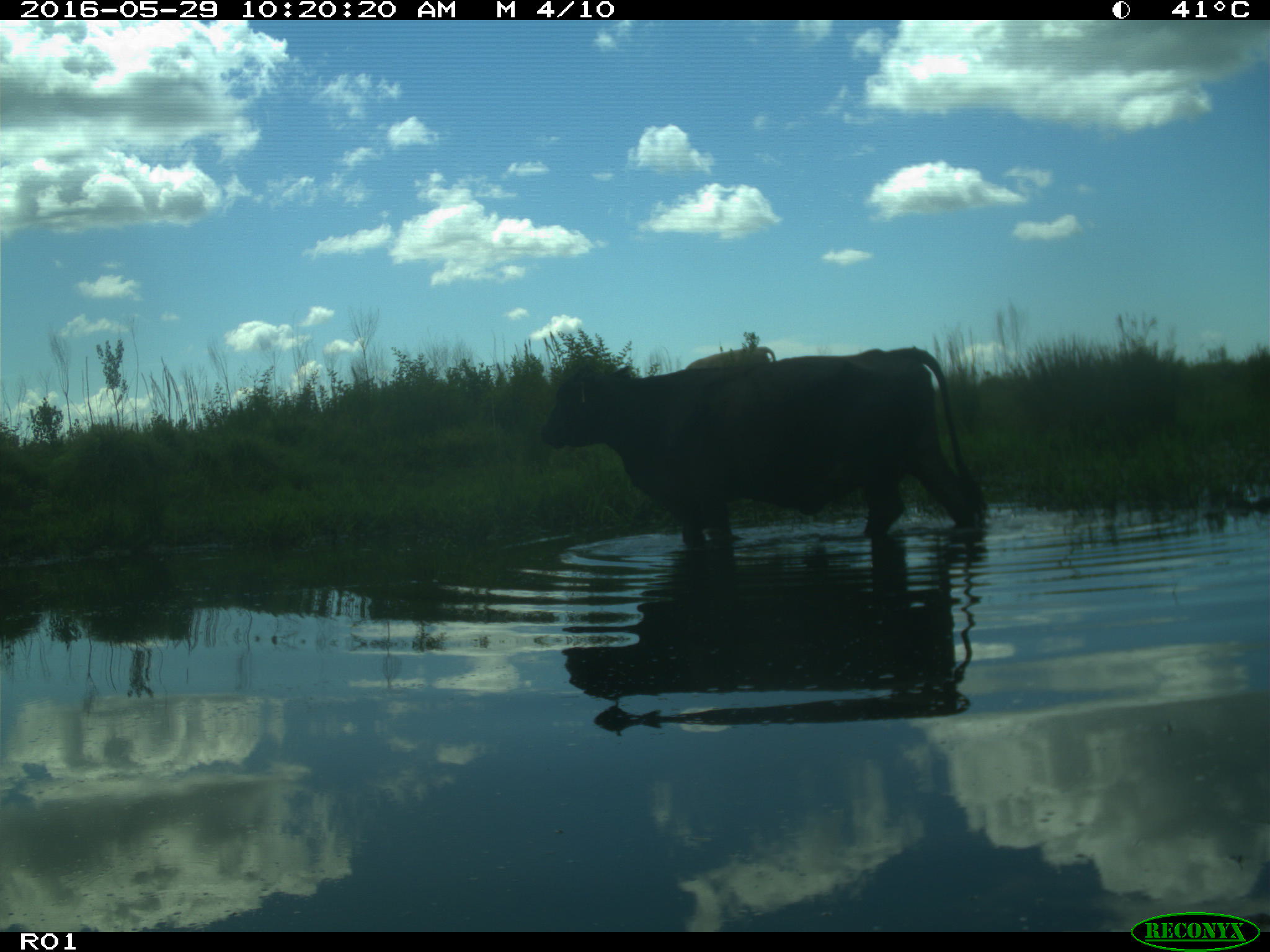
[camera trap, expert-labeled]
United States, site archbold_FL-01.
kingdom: Animalia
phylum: Chordata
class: Mammalia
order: Artiodactyla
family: Bovidae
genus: Bos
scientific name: Bos taurus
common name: domestic cow